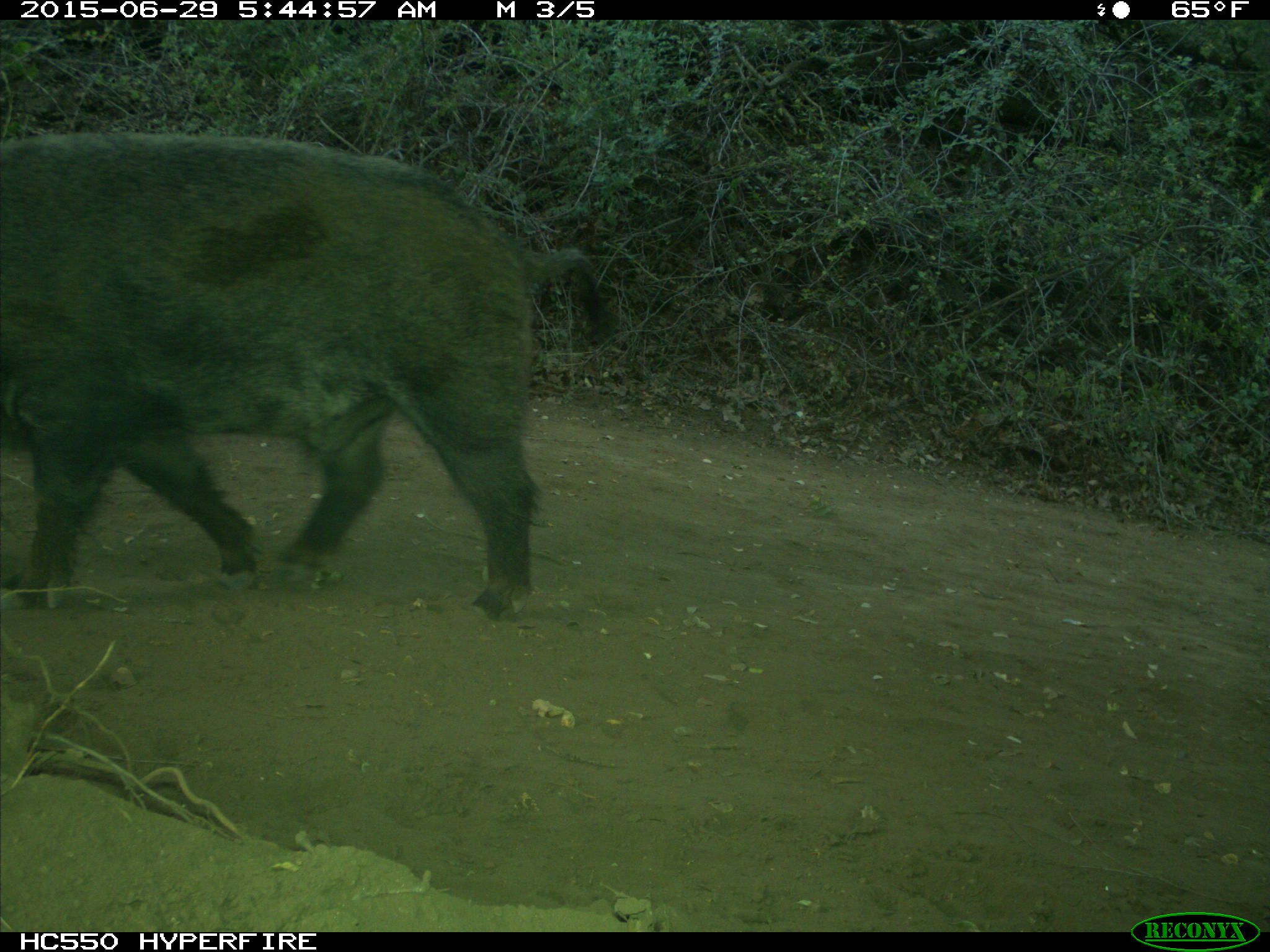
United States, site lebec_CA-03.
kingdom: Animalia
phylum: Chordata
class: Mammalia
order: Artiodactyla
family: Suidae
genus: Sus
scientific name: Sus scrofa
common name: wild boar